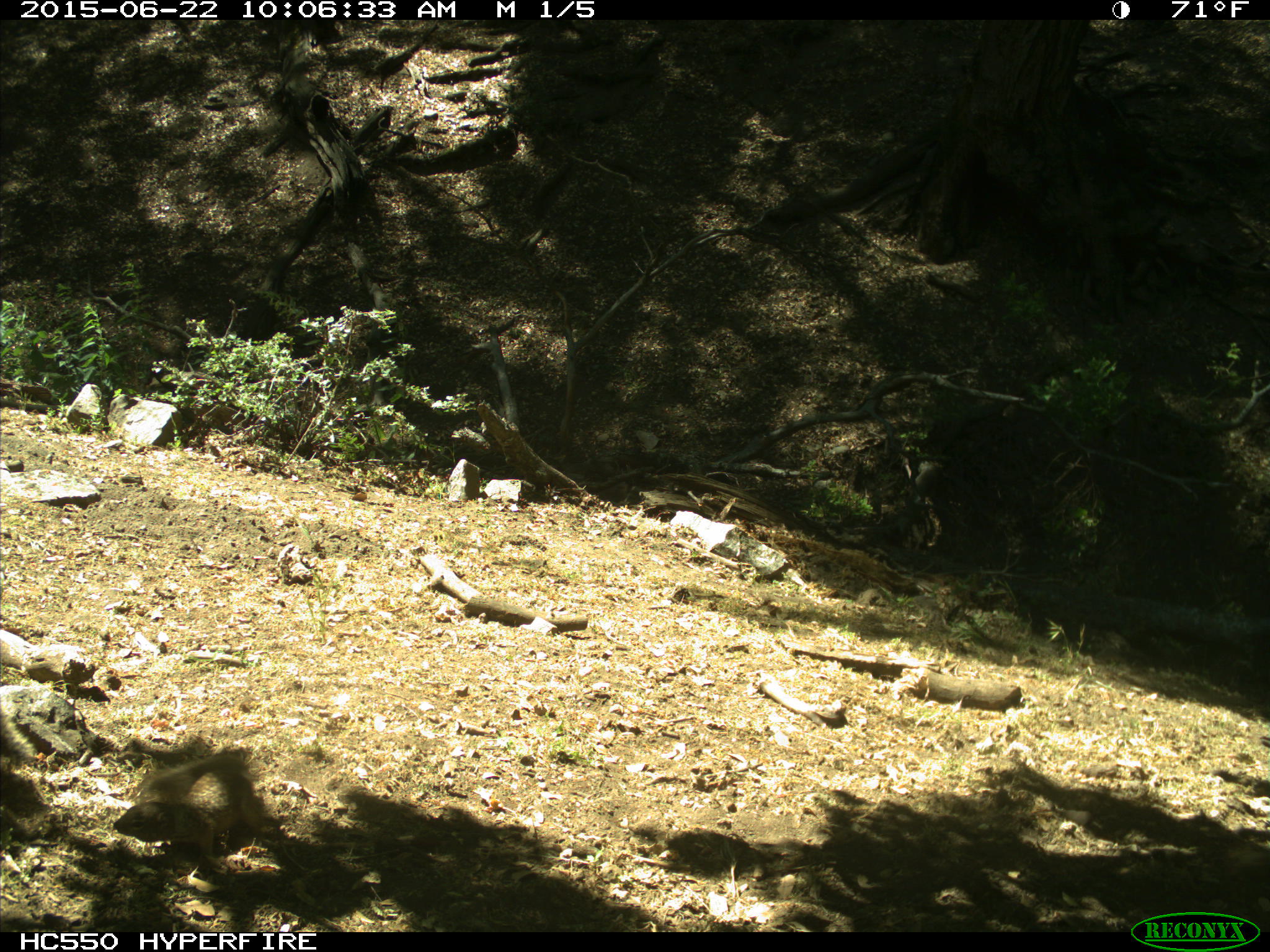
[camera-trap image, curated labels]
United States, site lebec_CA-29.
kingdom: Animalia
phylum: Chordata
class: Mammalia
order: Rodentia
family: Sciuridae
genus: Otospermophilus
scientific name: Otospermophilus beecheyi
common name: california ground squirrel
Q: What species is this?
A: Otospermophilus beecheyi (california ground squirrel).